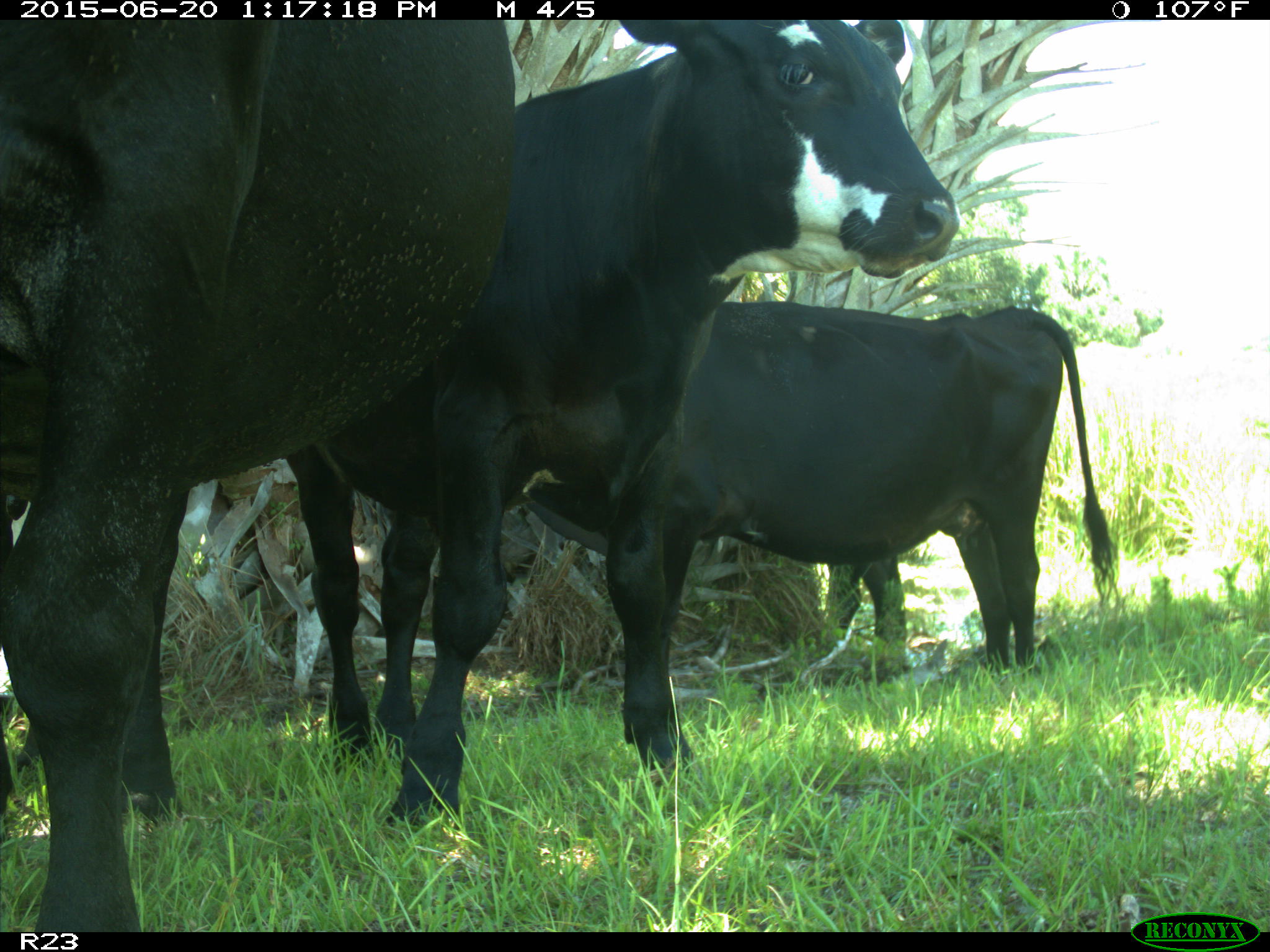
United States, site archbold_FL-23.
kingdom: Animalia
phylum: Chordata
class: Mammalia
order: Artiodactyla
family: Bovidae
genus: Bos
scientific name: Bos taurus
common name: domestic cow